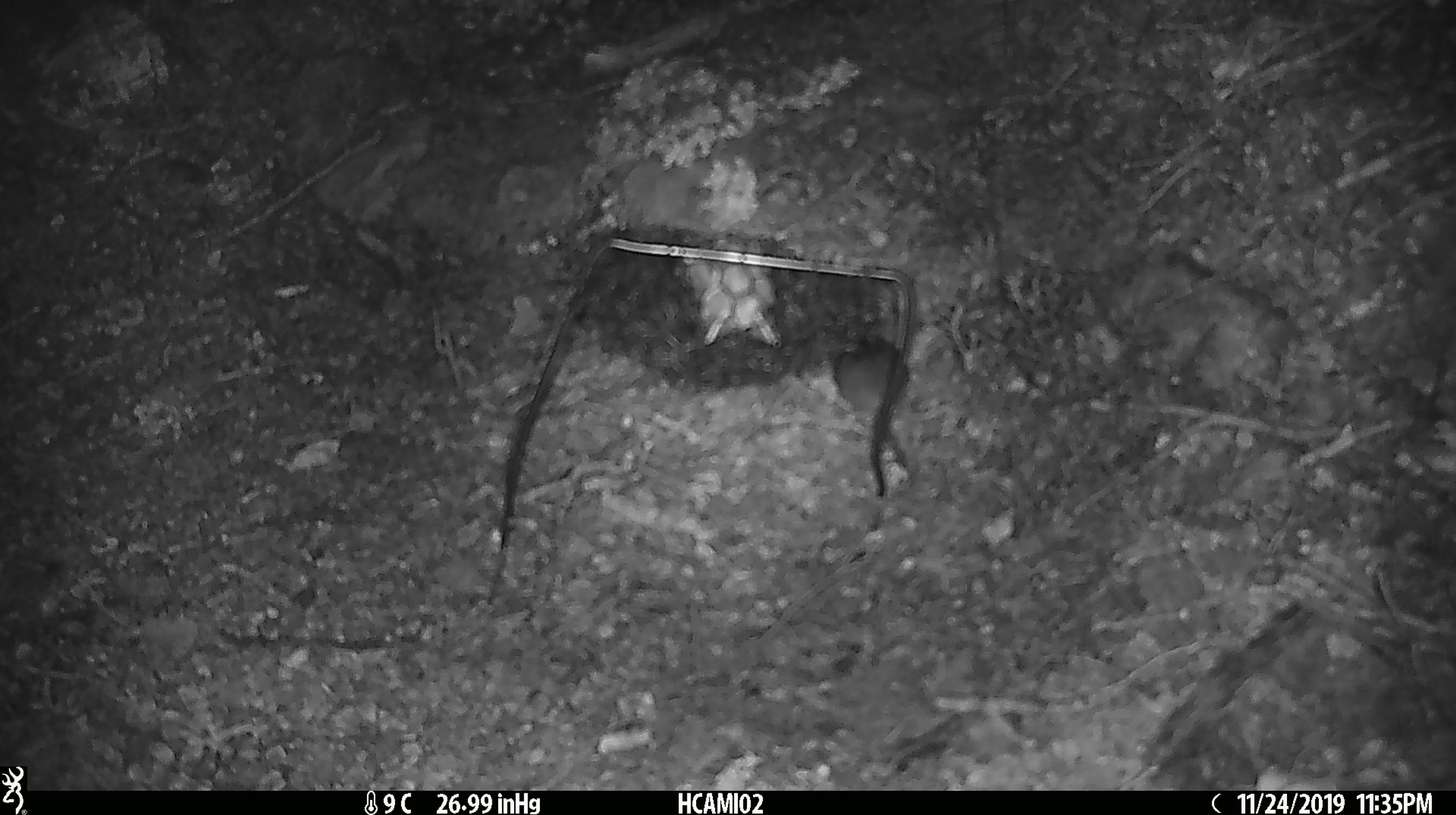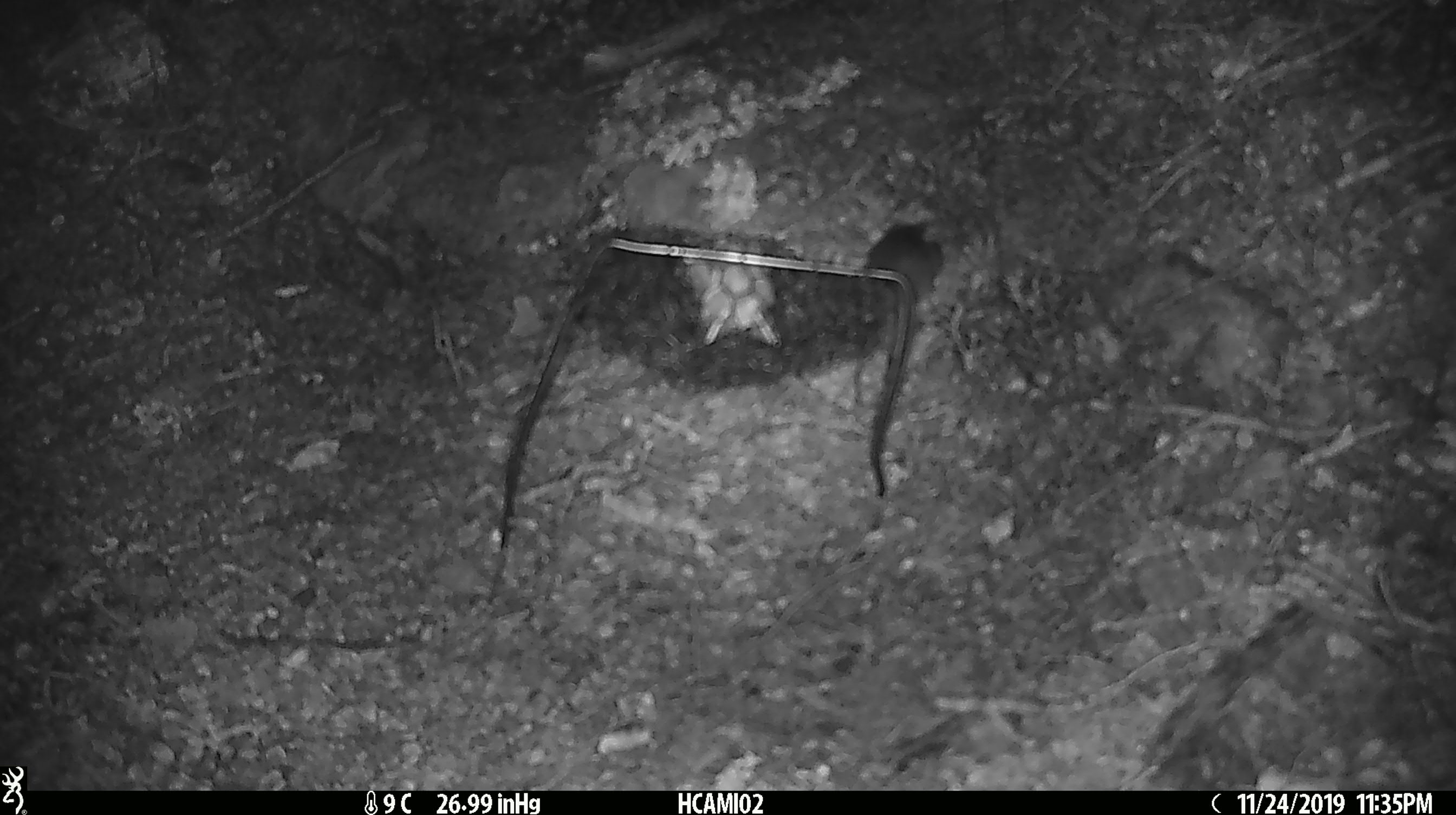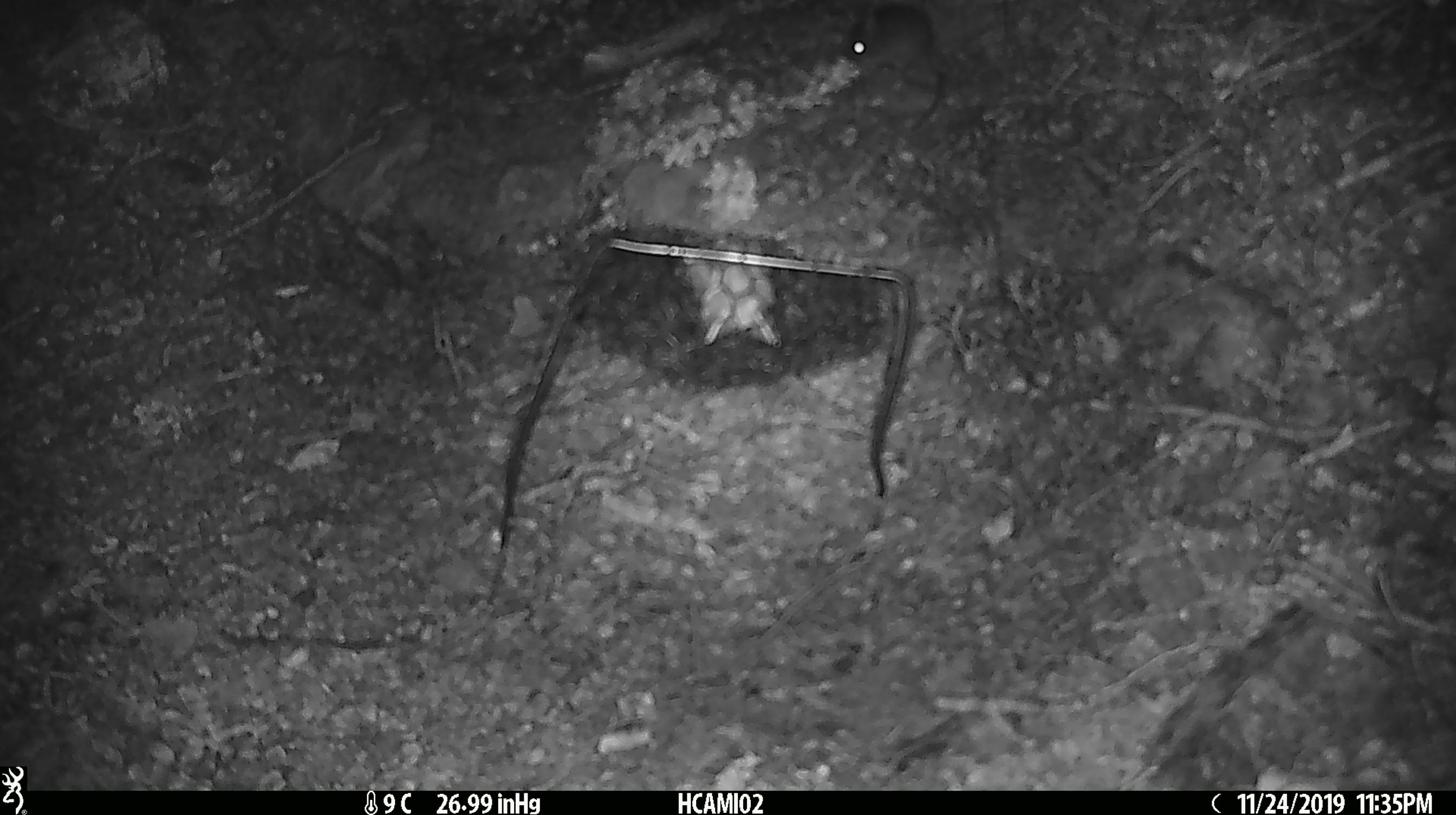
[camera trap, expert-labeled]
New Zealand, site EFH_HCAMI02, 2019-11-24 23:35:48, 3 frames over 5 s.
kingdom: Animalia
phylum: Chordata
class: Mammalia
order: Rodentia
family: Muridae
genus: Mus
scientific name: Mus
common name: mouse